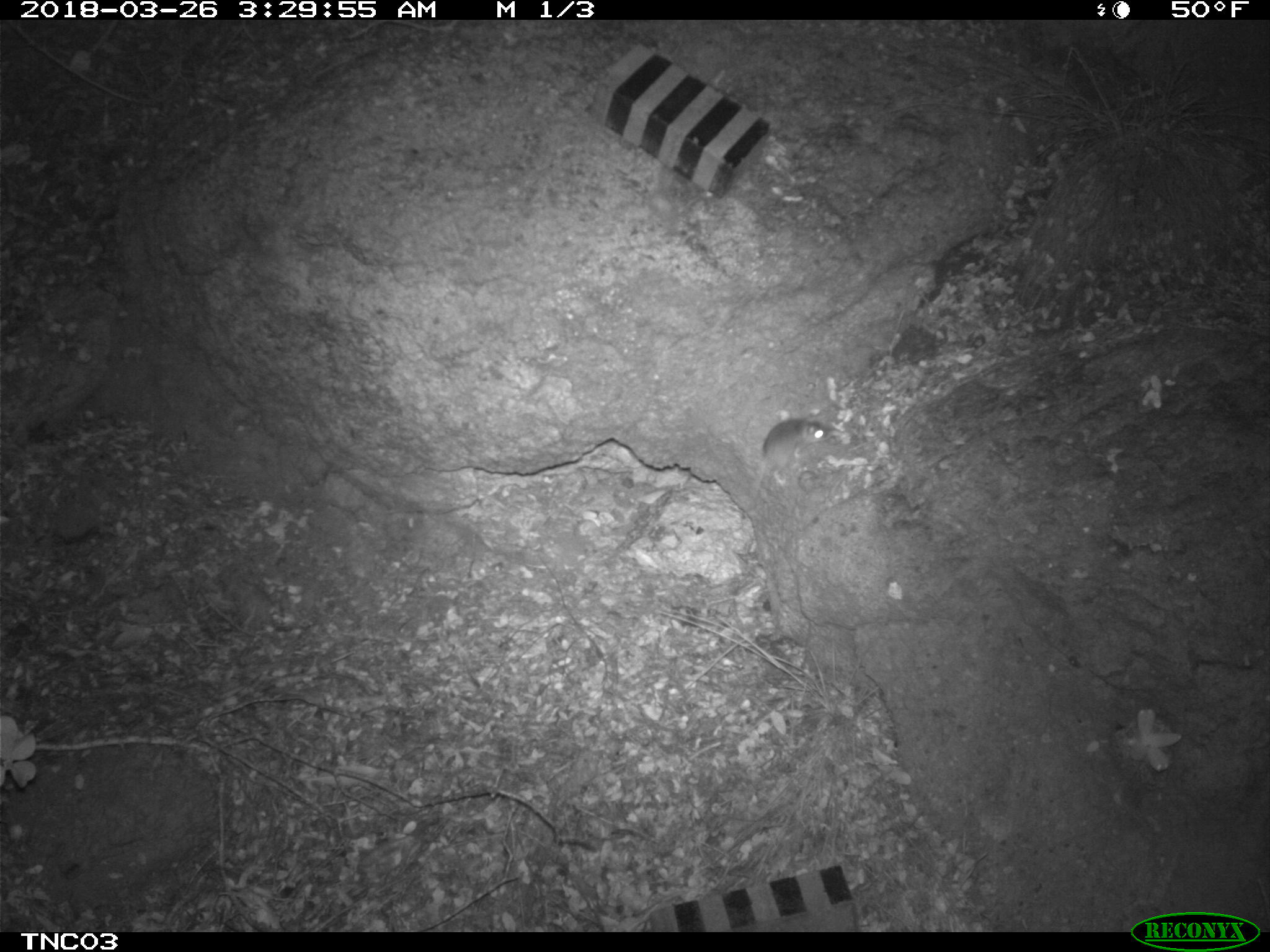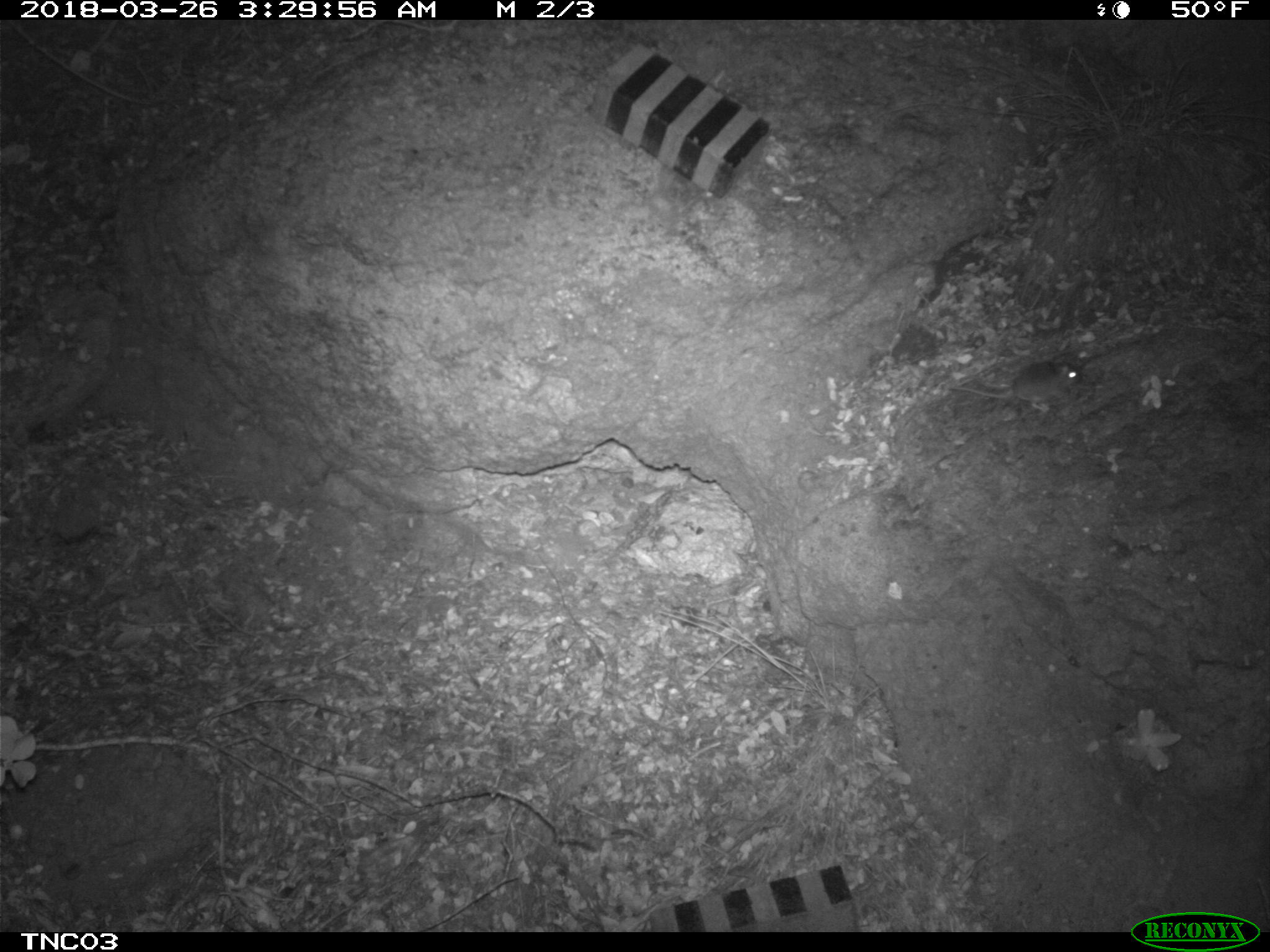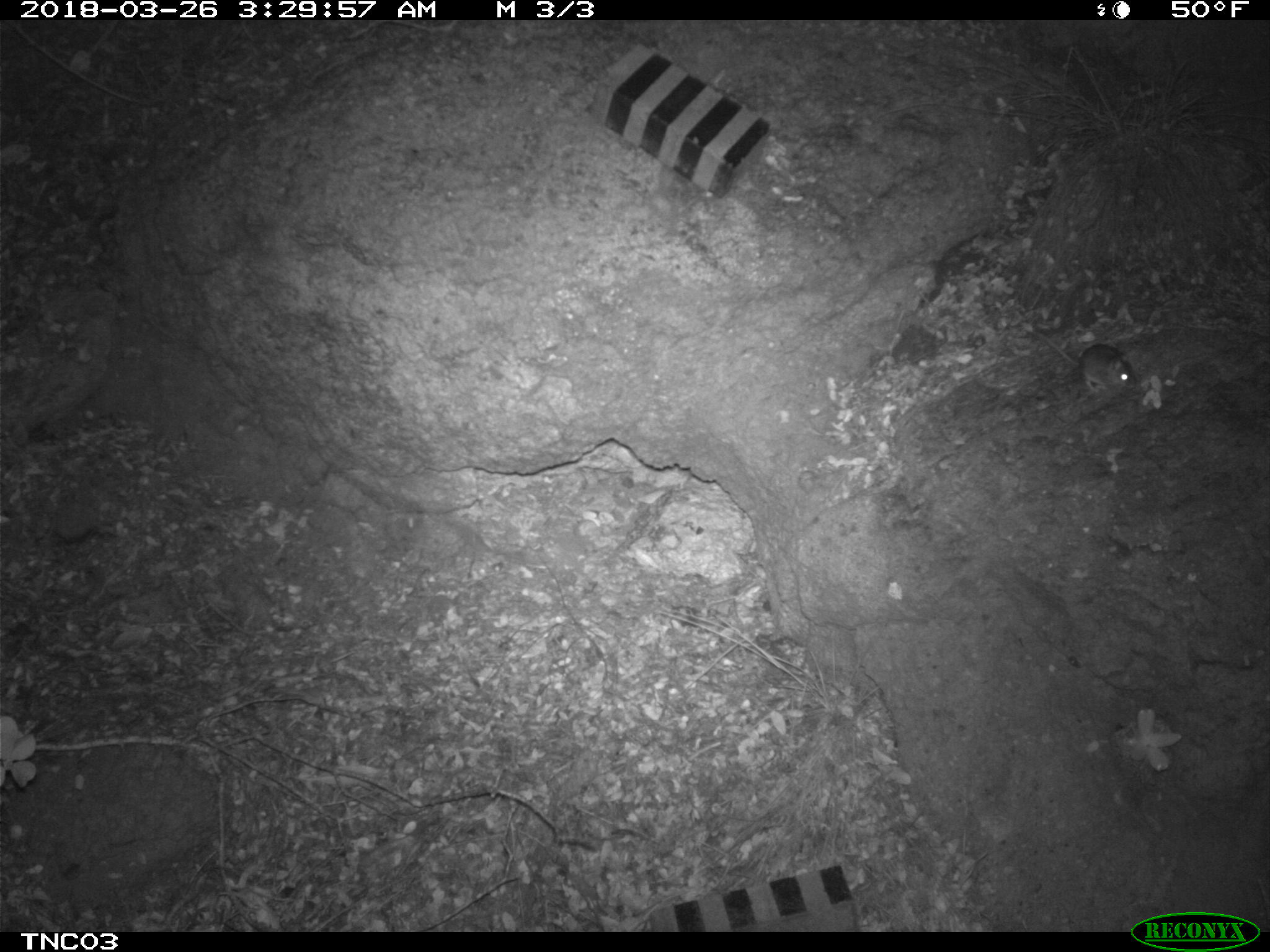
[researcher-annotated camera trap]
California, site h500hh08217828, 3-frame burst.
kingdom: Animalia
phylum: Chordata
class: Mammalia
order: Rodentia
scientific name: Rodentia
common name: rodent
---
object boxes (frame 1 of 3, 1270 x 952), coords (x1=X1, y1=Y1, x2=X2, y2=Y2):
rodent: (x1=752, y1=414, x2=832, y2=496)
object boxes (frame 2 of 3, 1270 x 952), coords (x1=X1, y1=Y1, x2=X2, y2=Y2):
rodent: (x1=948, y1=354, x2=1080, y2=413)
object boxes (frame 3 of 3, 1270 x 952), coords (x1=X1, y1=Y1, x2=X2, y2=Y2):
rodent: (x1=1033, y1=331, x2=1136, y2=393)